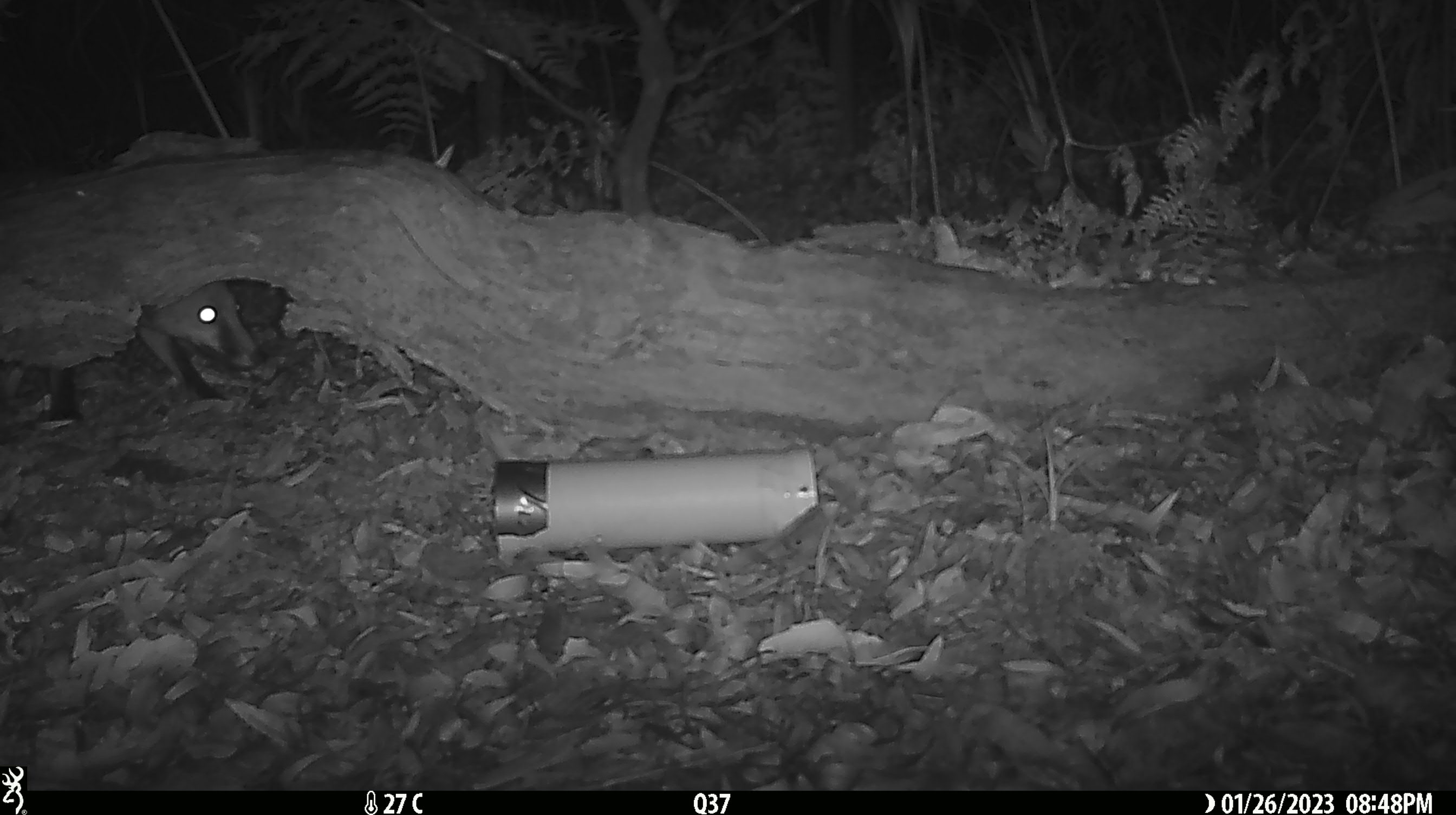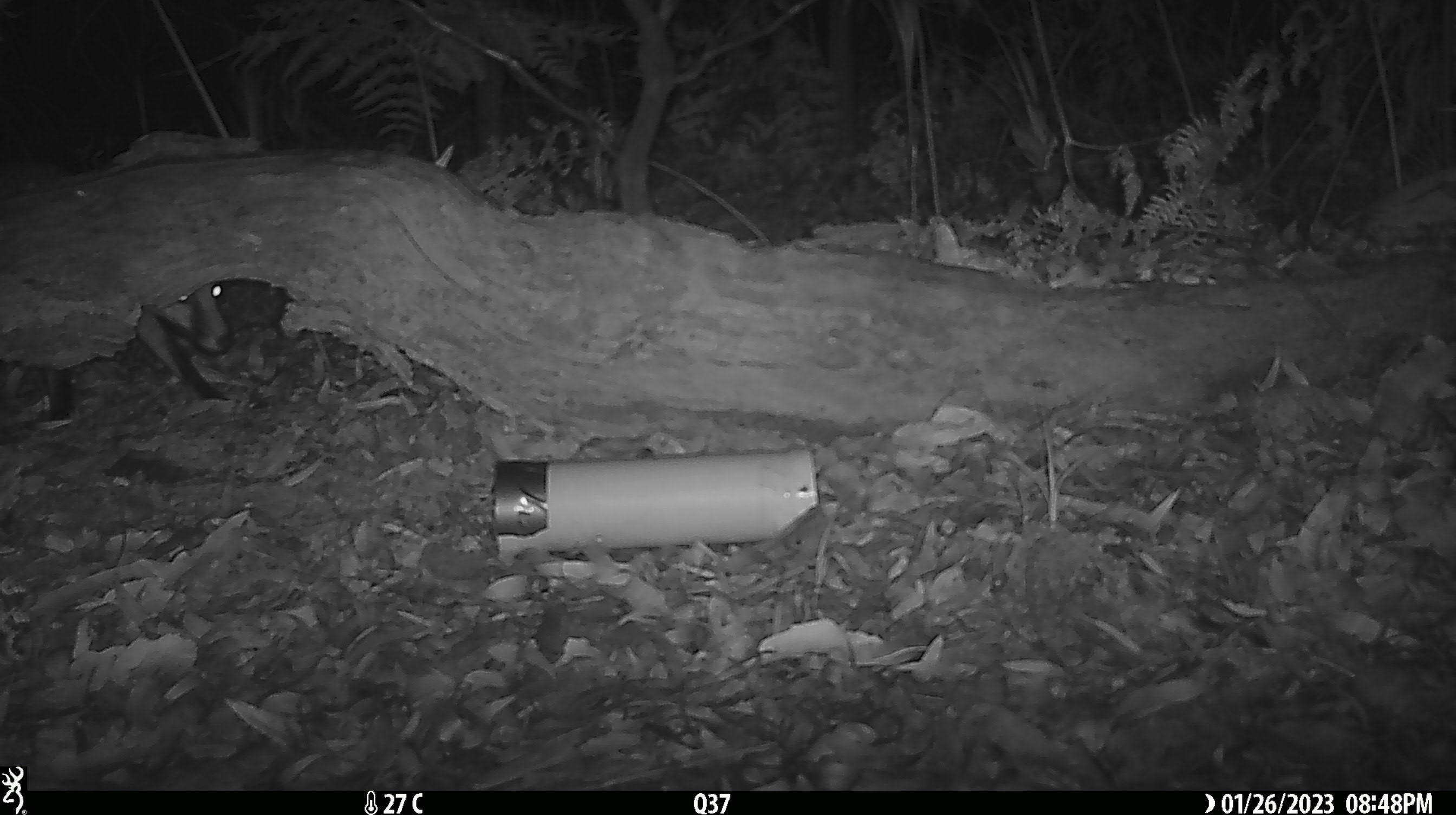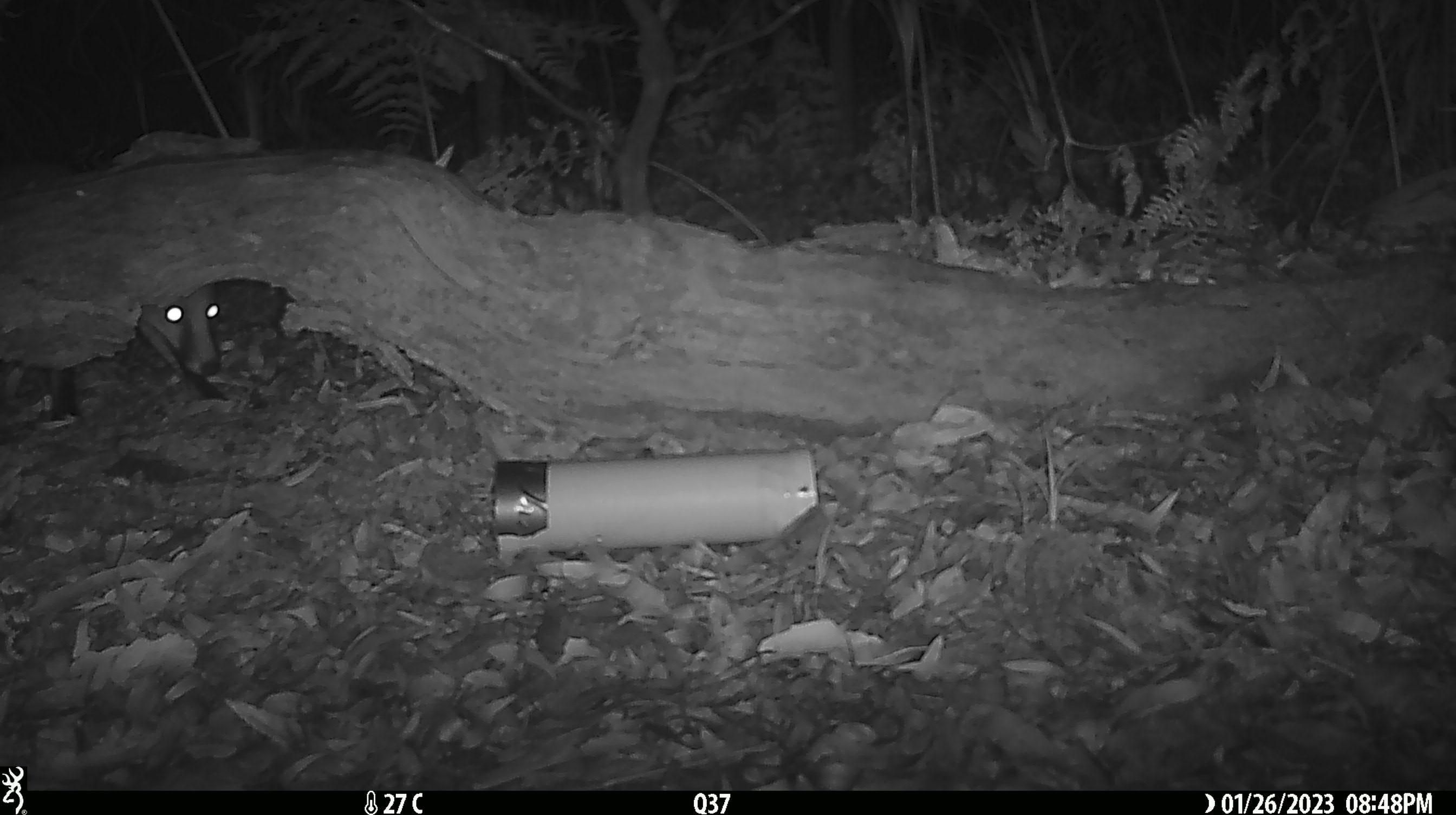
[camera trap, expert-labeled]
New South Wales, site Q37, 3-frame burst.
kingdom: Animalia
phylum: Chordata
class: Mammalia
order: Carnivora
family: Canidae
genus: Vulpes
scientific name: Vulpes vulpes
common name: red fox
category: fox